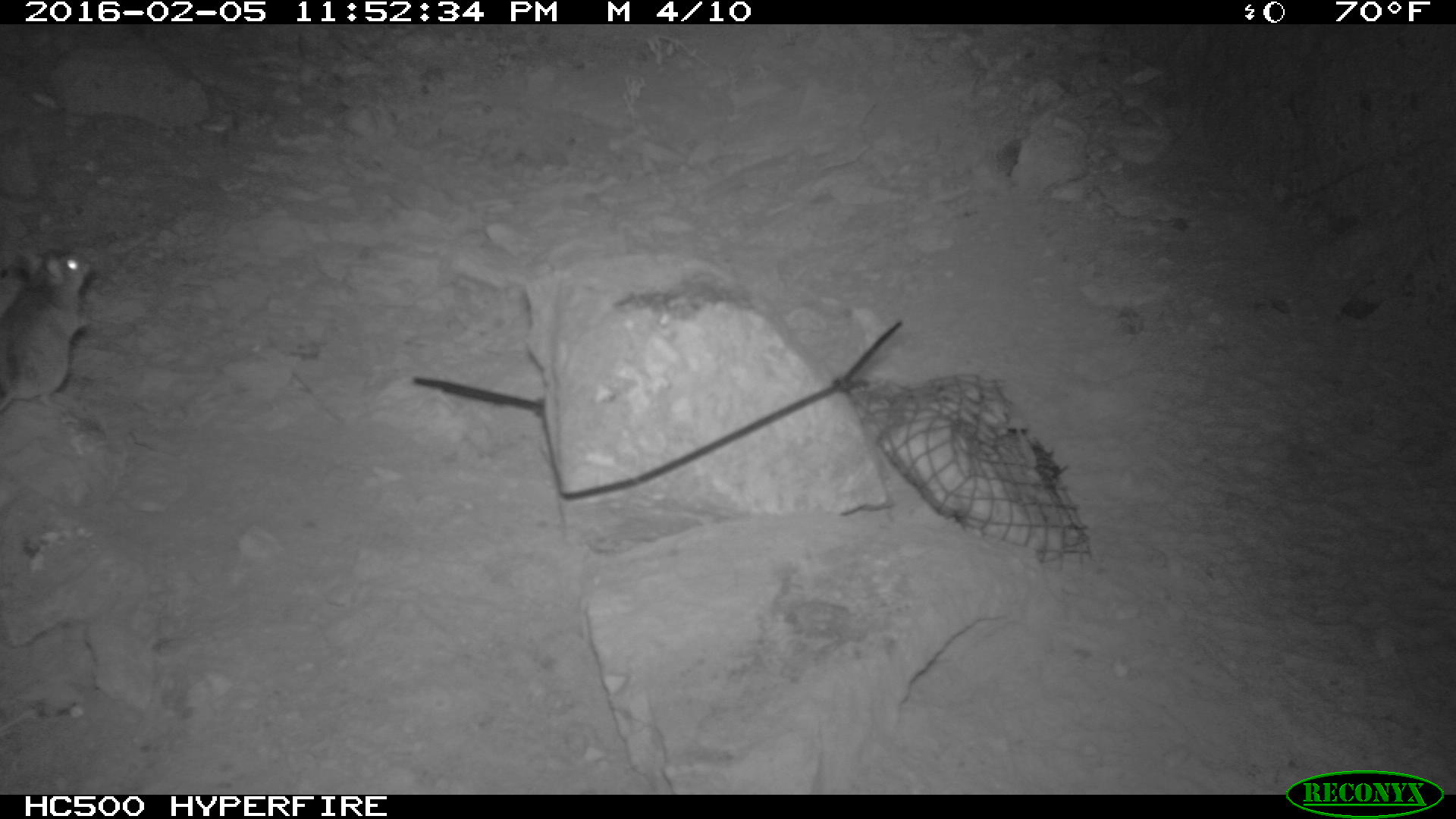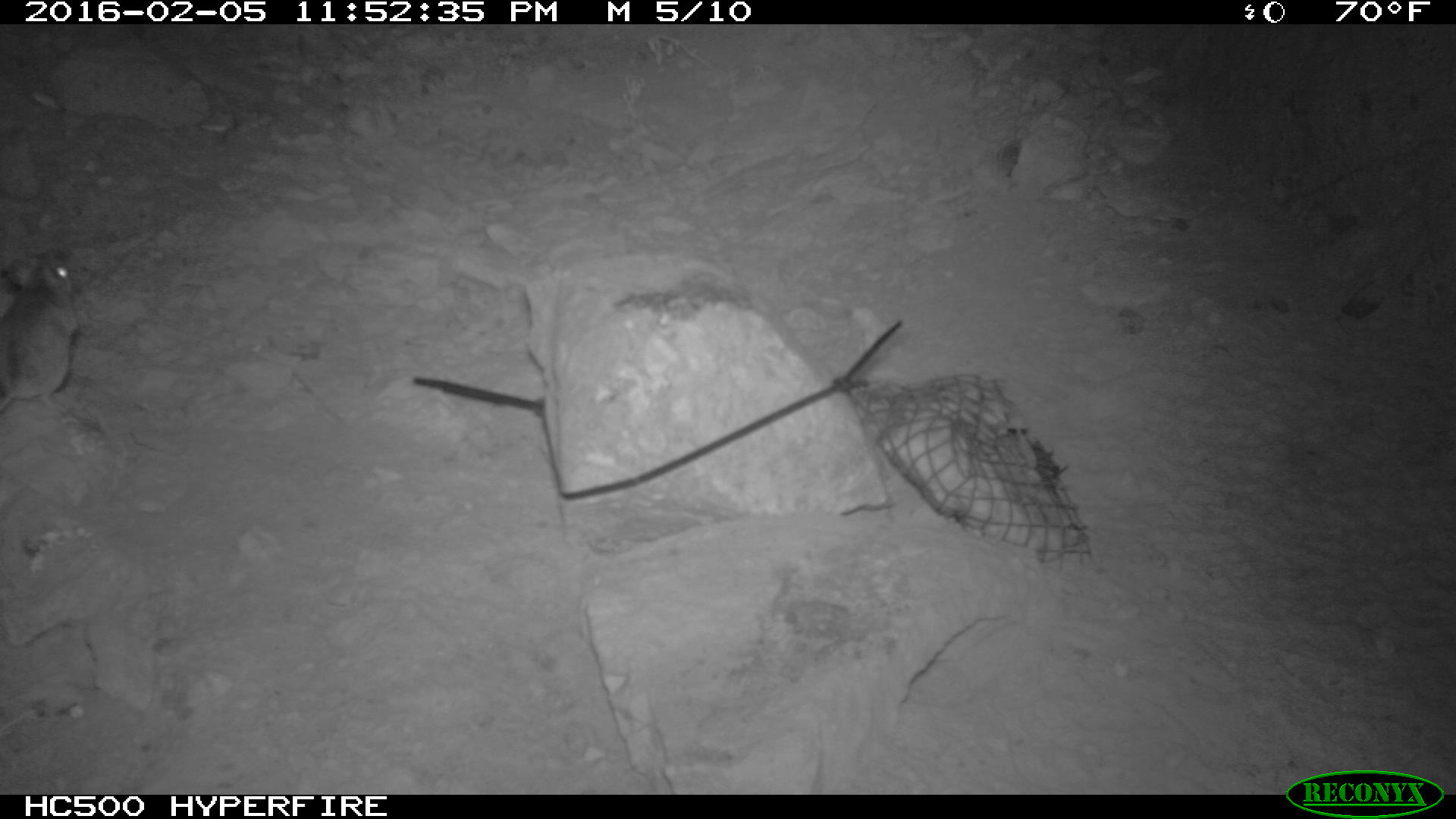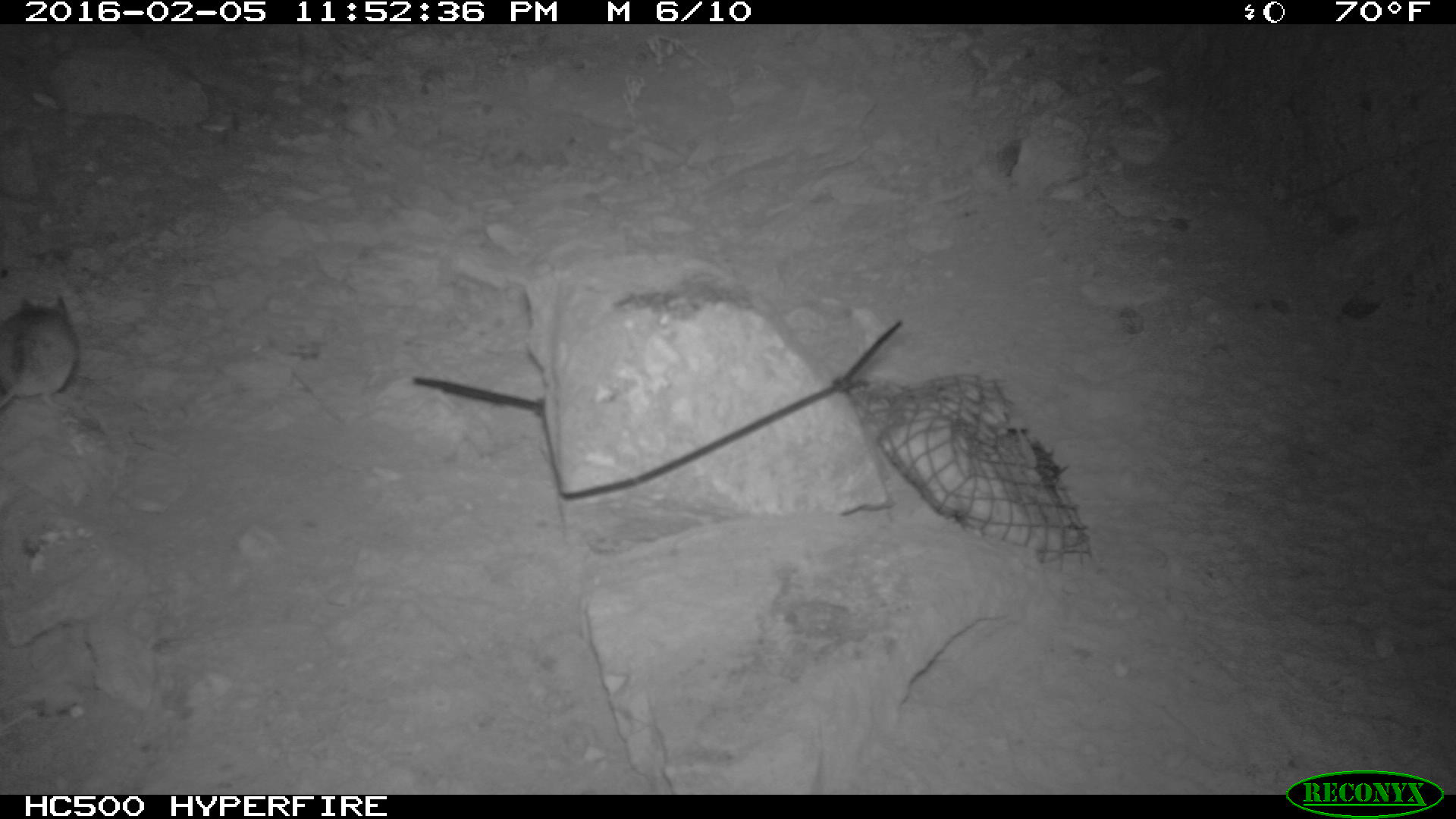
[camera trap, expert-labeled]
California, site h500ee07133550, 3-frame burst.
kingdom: Animalia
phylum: Chordata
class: Mammalia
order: Rodentia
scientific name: Rodentia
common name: rodent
Rodent (Rodentia).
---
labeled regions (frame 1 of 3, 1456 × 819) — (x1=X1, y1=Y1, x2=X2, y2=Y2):
rodent: (x1=0, y1=249, x2=91, y2=410)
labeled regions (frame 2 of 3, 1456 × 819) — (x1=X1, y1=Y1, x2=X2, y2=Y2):
rodent: (x1=0, y1=246, x2=80, y2=411)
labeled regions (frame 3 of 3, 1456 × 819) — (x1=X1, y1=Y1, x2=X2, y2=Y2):
rodent: (x1=0, y1=293, x2=76, y2=410)